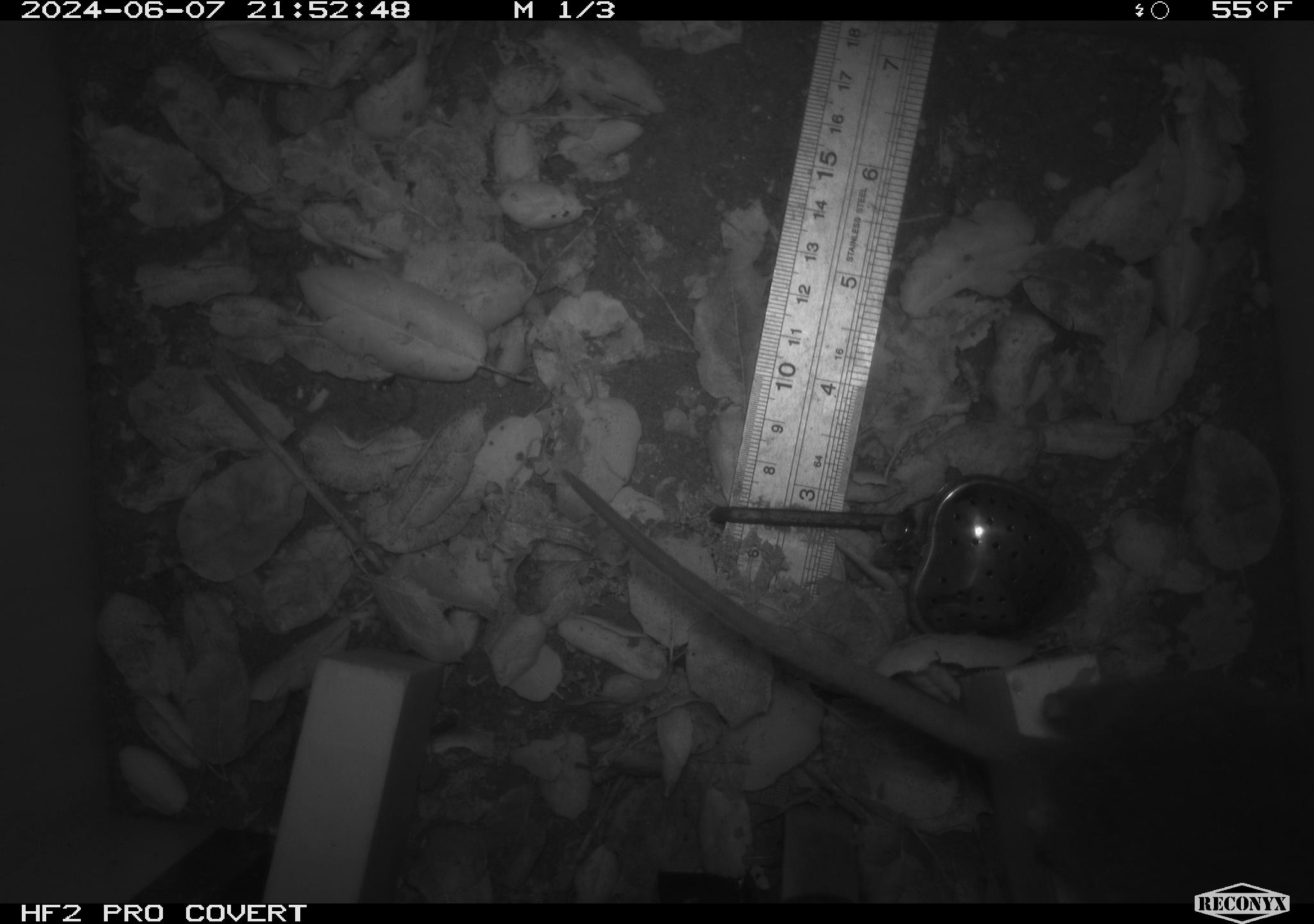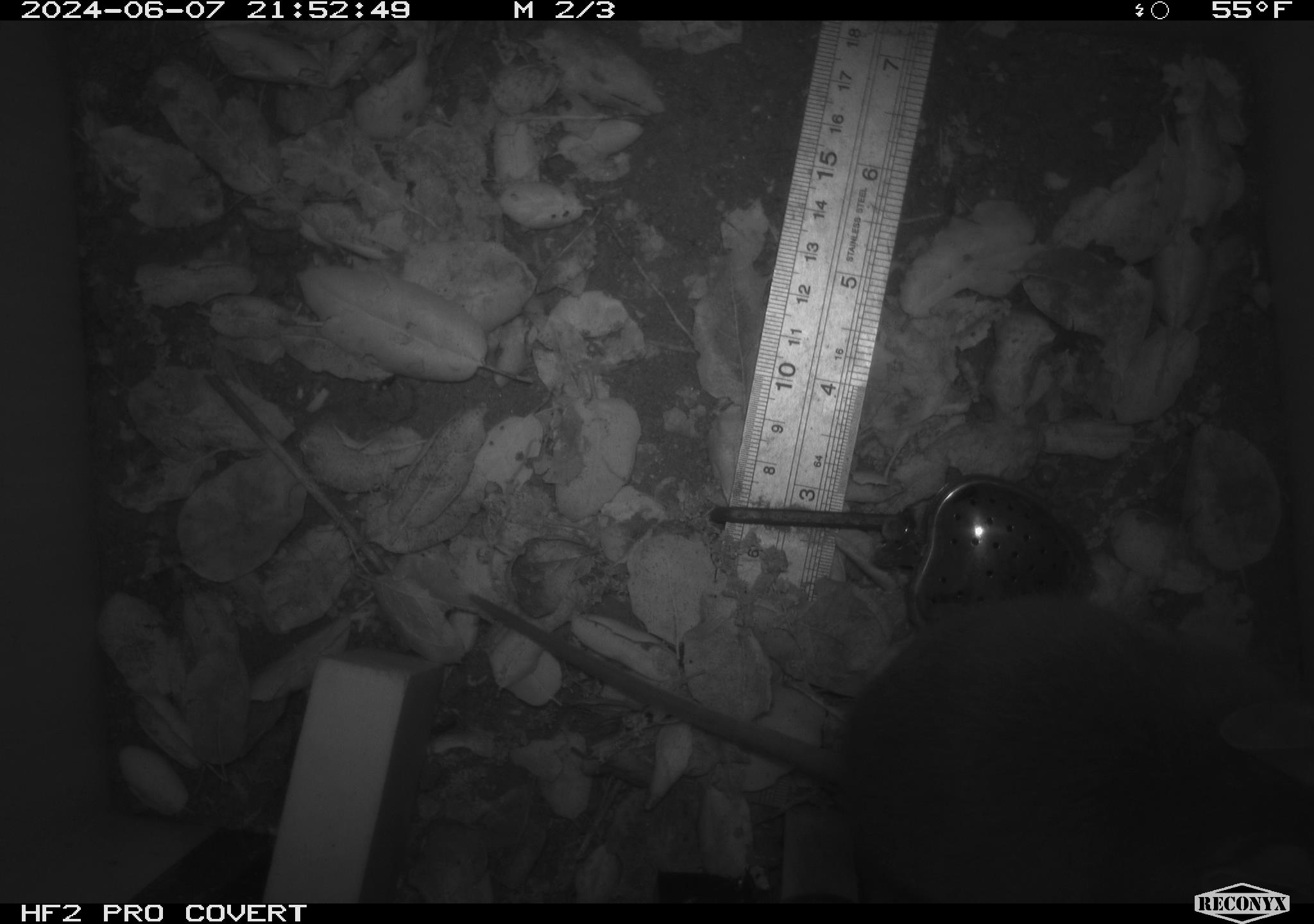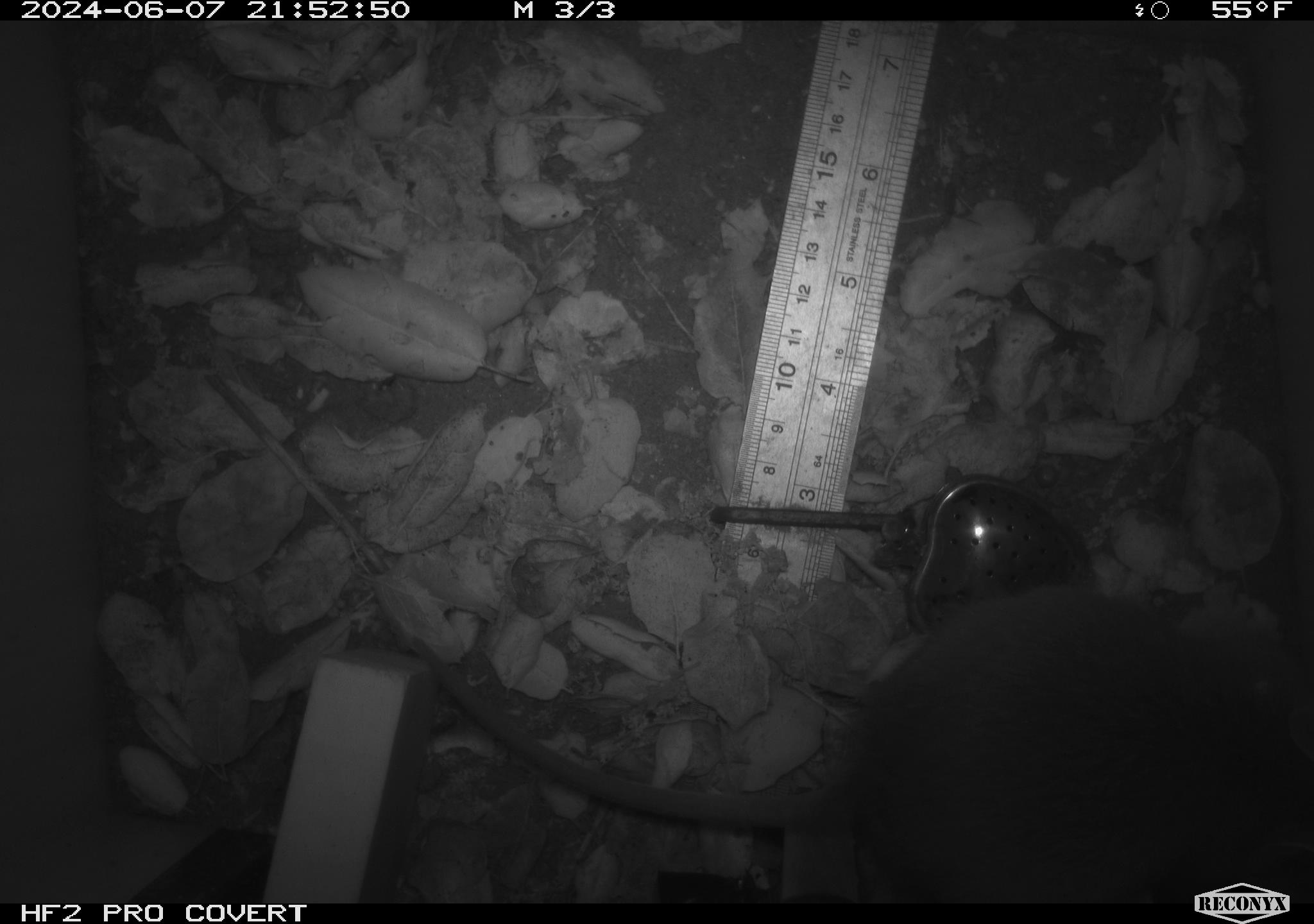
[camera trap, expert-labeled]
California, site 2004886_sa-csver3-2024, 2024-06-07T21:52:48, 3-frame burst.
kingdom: Animalia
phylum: Chordata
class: Mammalia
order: Rodentia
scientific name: Rodentia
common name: rodent